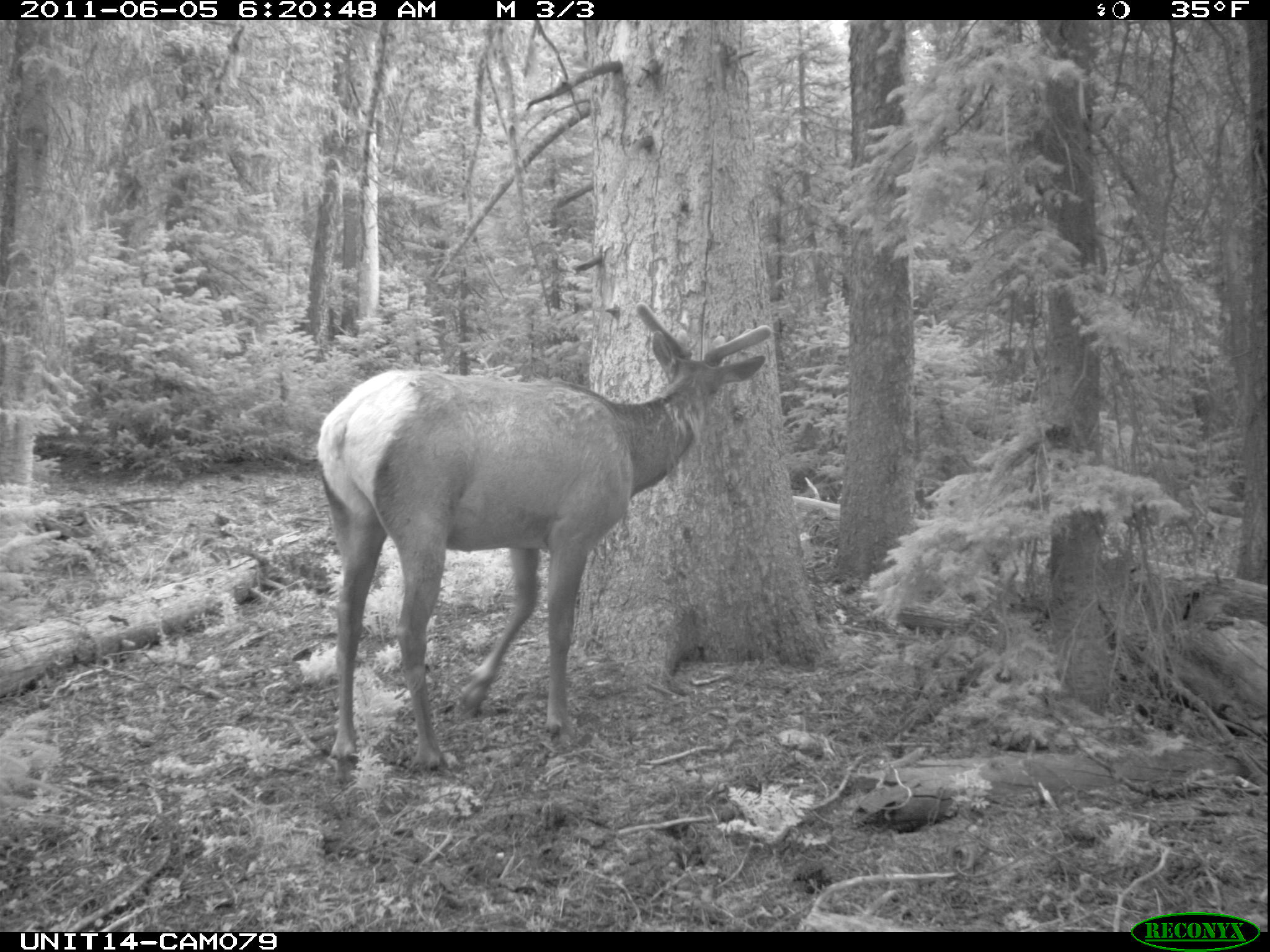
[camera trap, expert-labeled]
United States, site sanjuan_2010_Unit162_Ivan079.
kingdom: Animalia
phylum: Chordata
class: Mammalia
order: Artiodactyla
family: Cervidae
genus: Cervus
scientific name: Cervus elaphus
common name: red deer